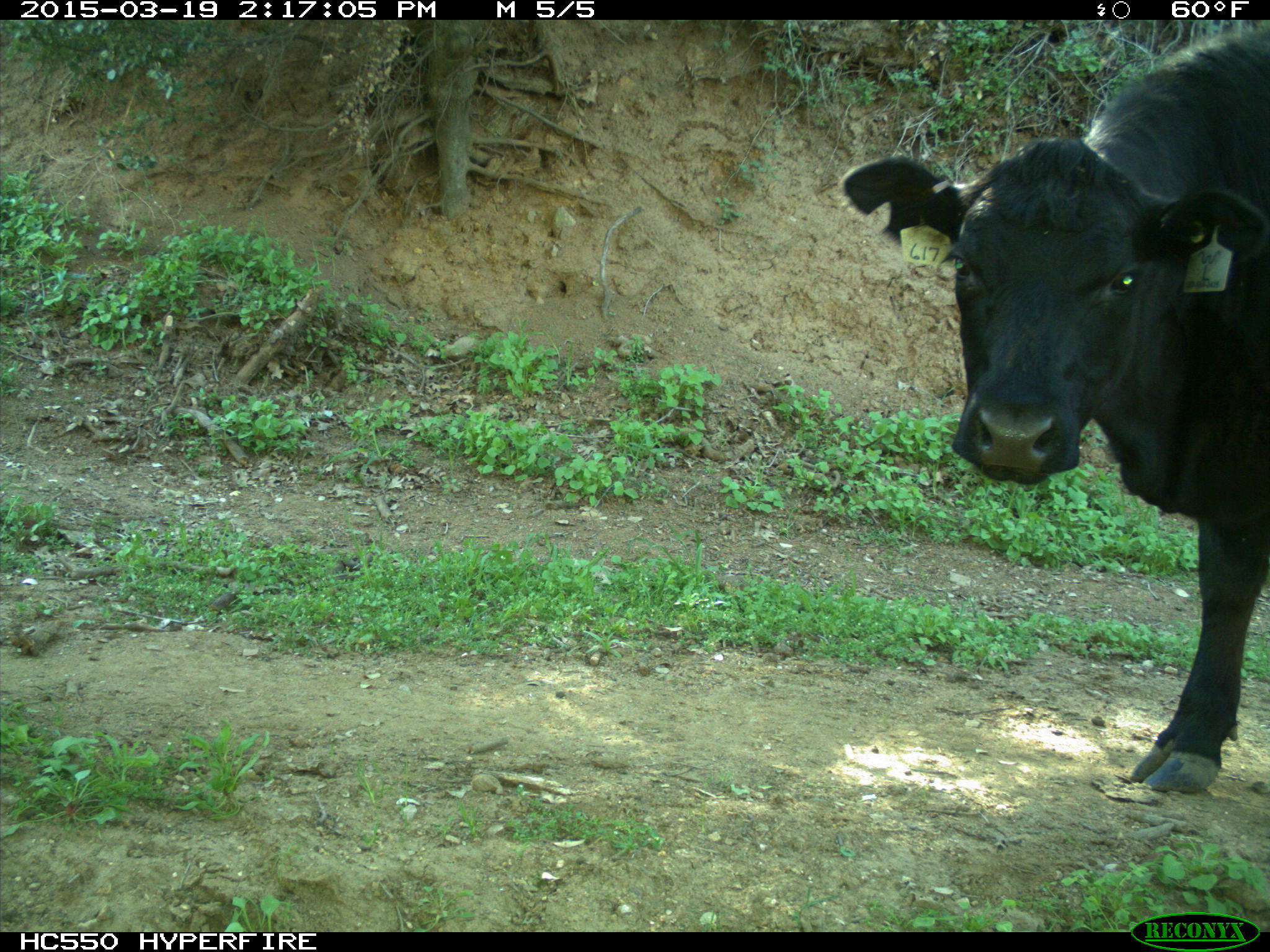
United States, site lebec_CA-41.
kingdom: Animalia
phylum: Chordata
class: Mammalia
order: Artiodactyla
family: Bovidae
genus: Bos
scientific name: Bos taurus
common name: domestic cow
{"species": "Bos taurus (domestic cow)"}